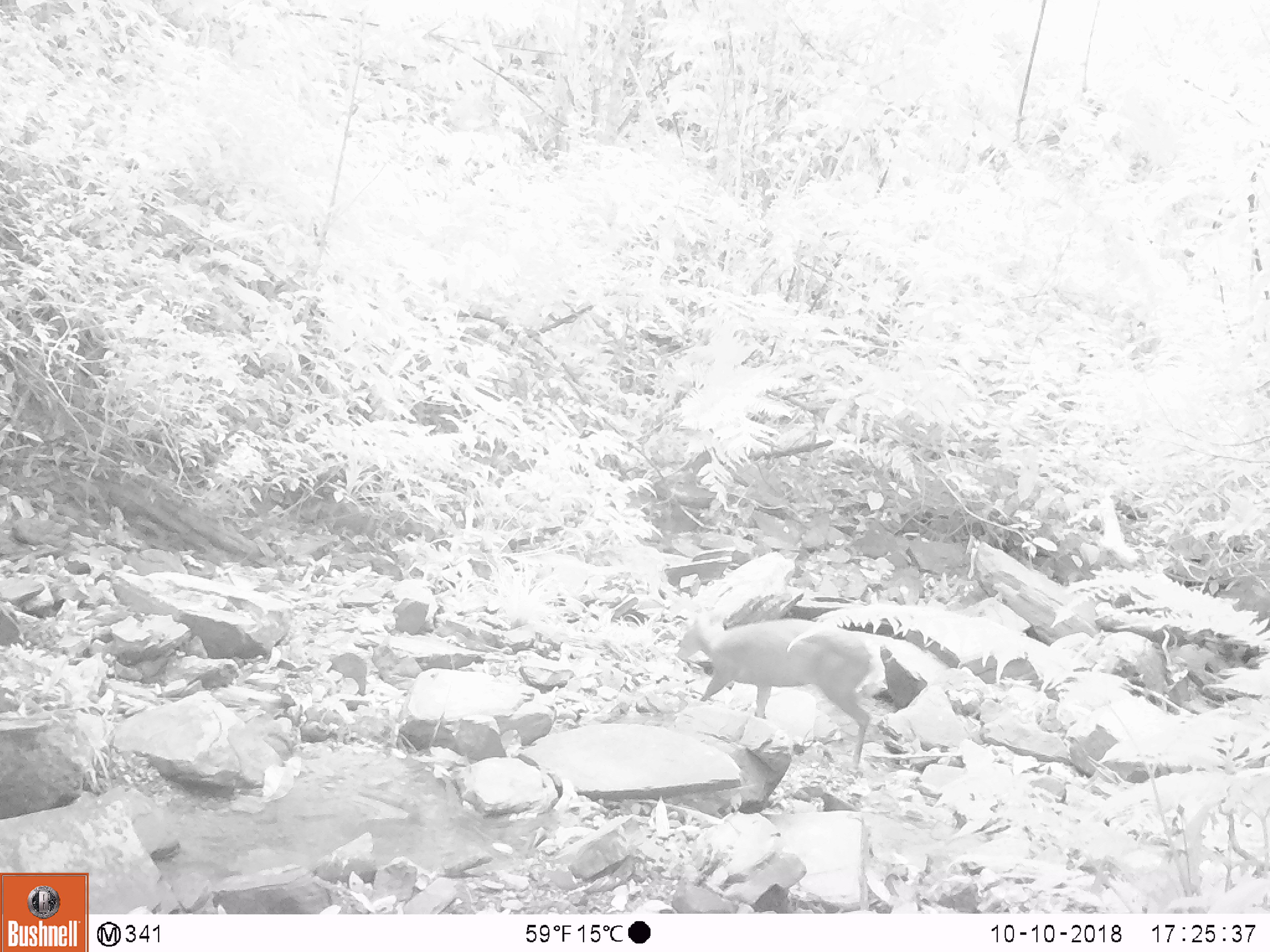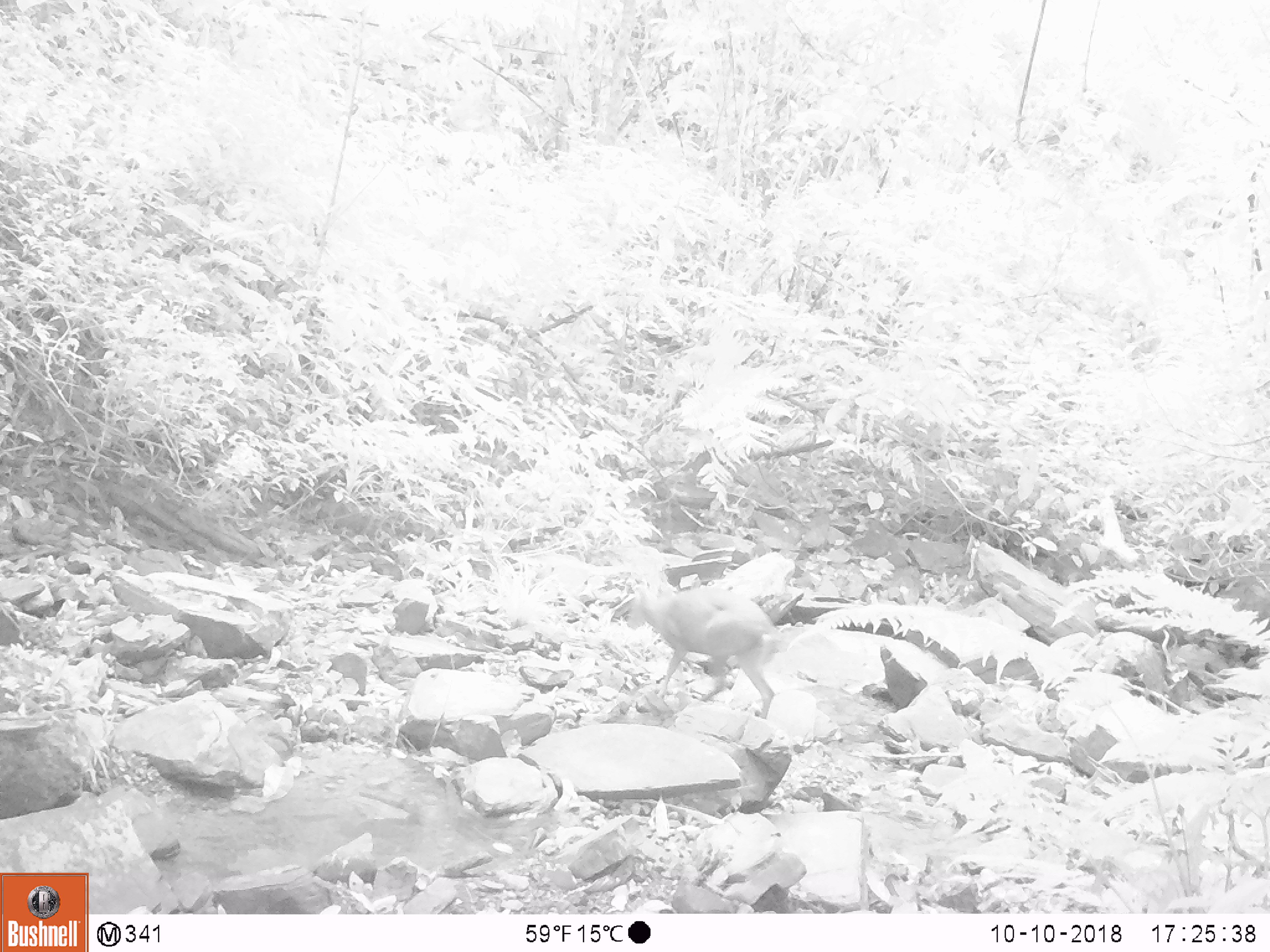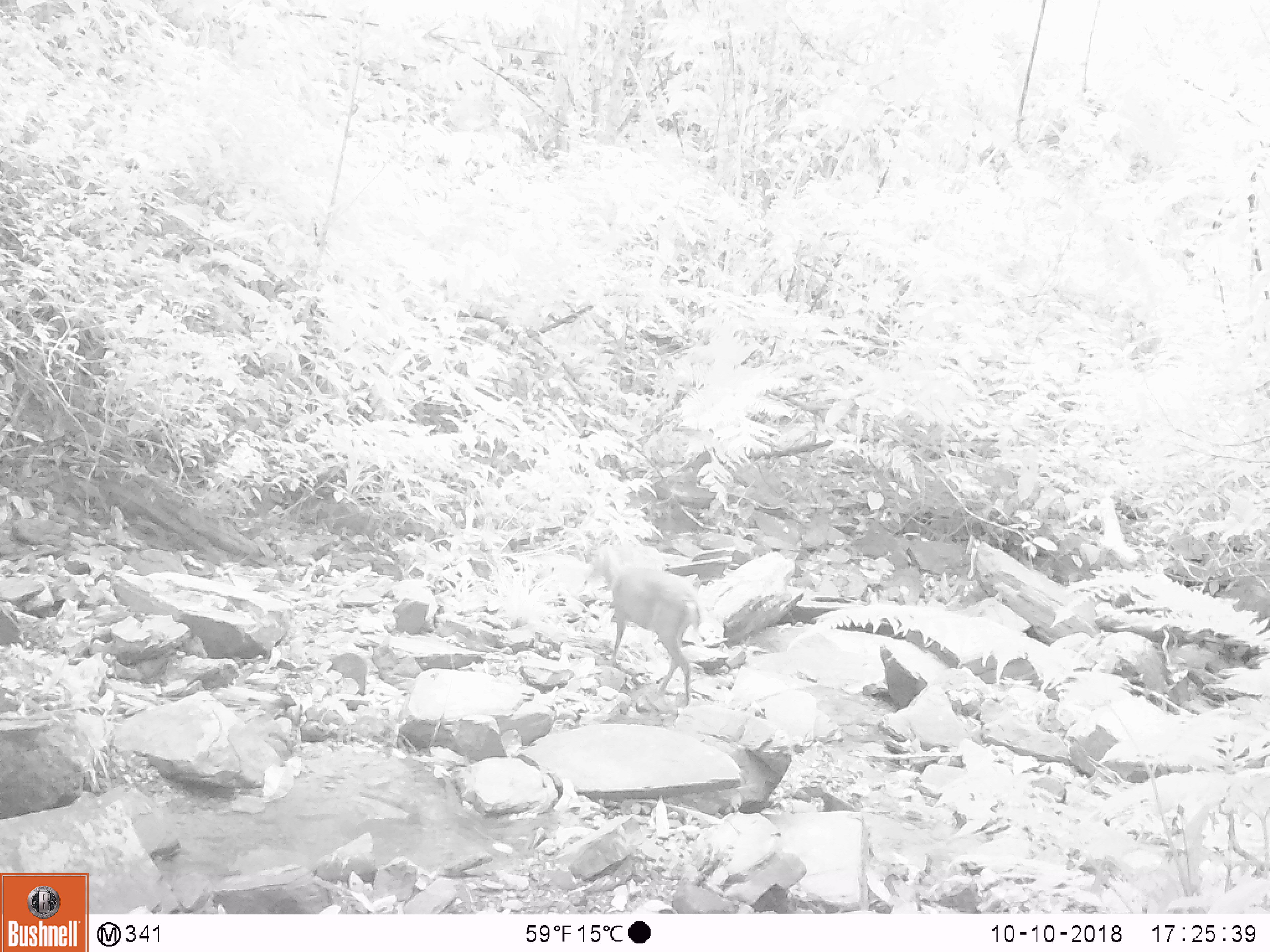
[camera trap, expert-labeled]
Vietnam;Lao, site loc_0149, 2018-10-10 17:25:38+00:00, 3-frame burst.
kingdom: Animalia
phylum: Chordata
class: Mammalia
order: Artiodactyla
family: Cervidae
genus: Muntiacus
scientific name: Muntiacus rooseveltorum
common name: roosevelt's muntjac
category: roosevelts muntjac group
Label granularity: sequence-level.